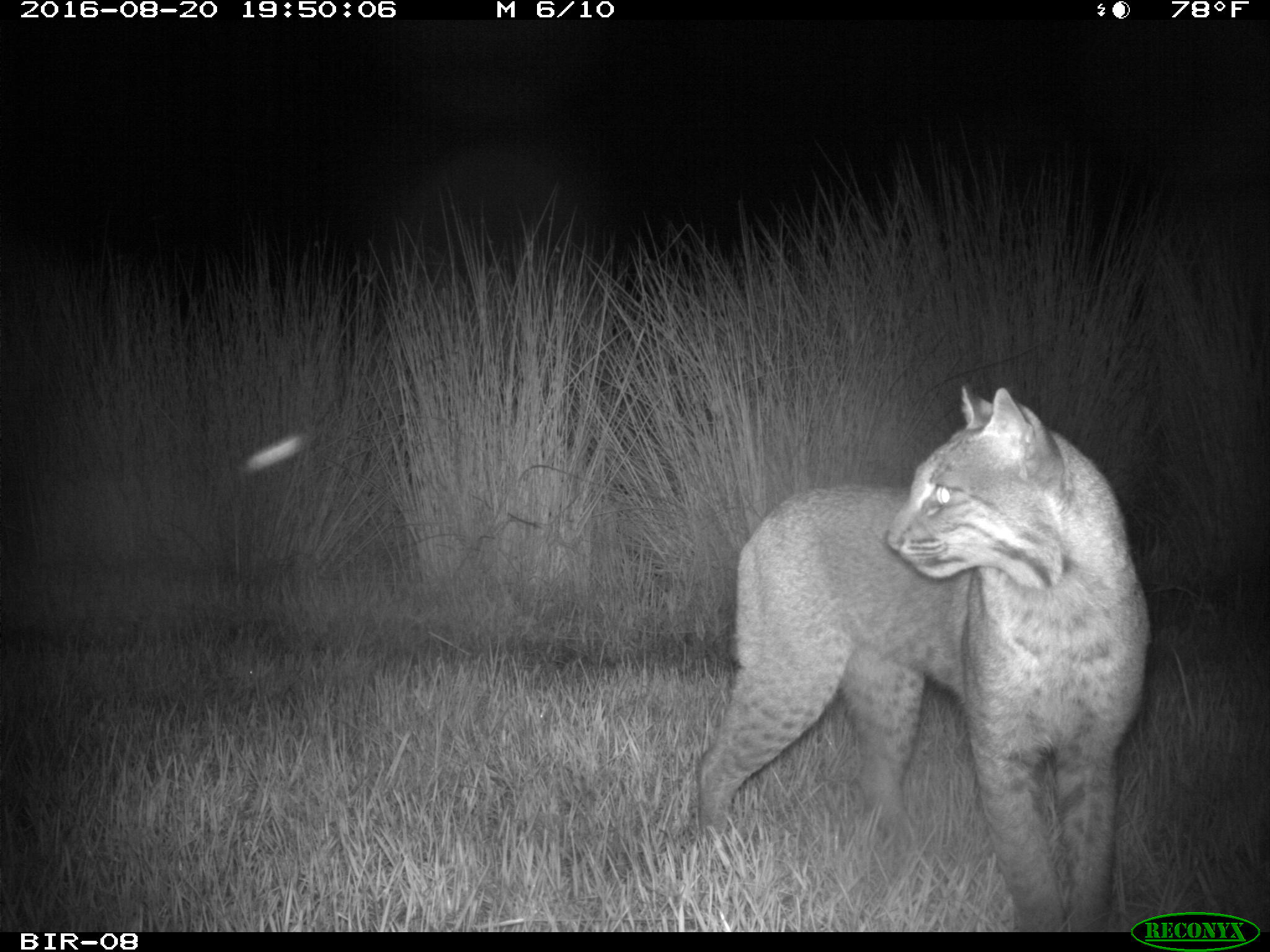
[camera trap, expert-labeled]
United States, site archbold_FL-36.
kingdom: Animalia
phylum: Chordata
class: Mammalia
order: Carnivora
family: Felidae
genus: Lynx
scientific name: Lynx rufus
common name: bobcat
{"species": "Lynx rufus (bobcat)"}